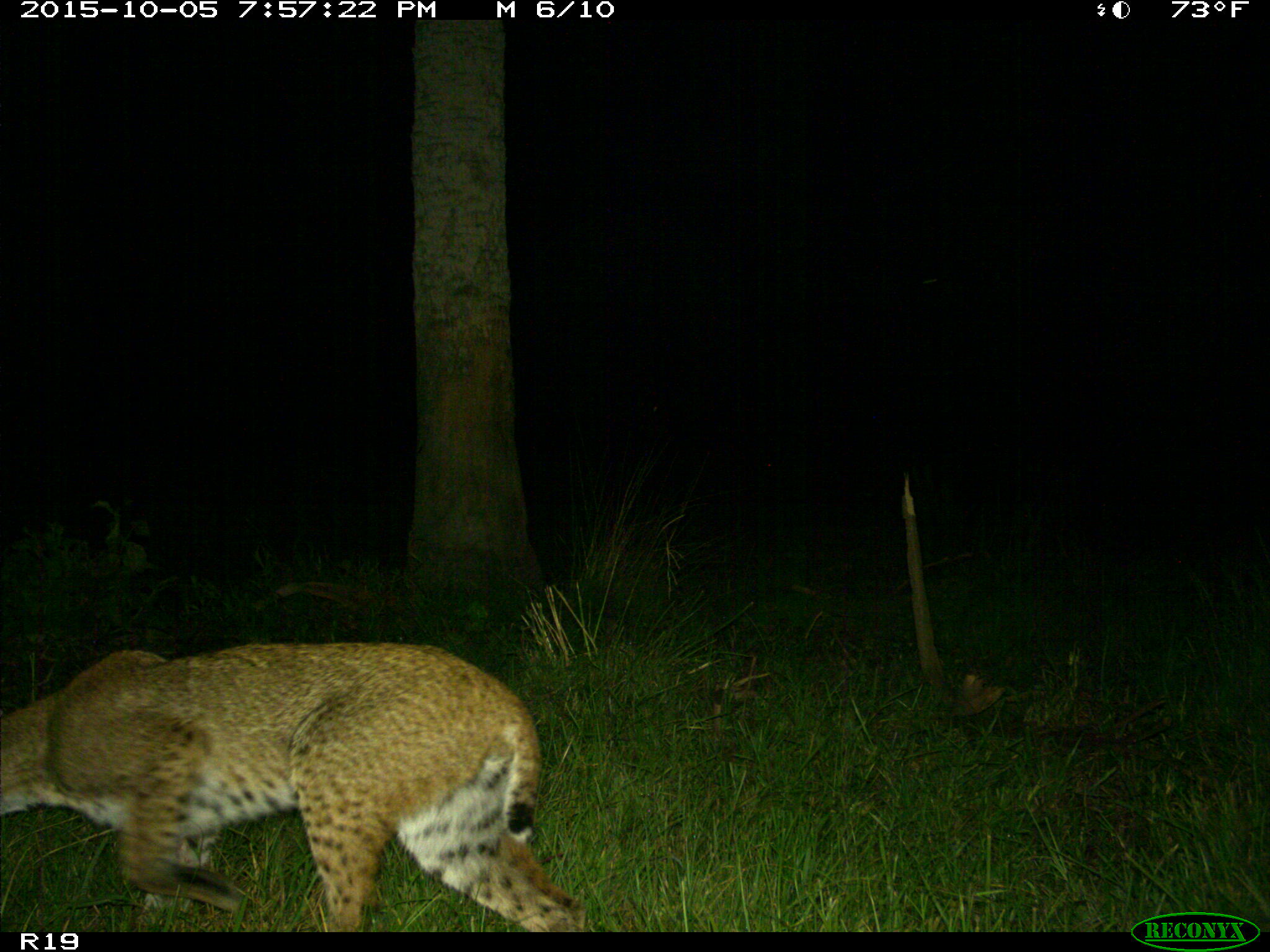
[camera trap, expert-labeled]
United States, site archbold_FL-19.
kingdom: Animalia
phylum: Chordata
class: Mammalia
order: Carnivora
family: Felidae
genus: Lynx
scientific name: Lynx rufus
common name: bobcat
Lynx rufus (bobcat).